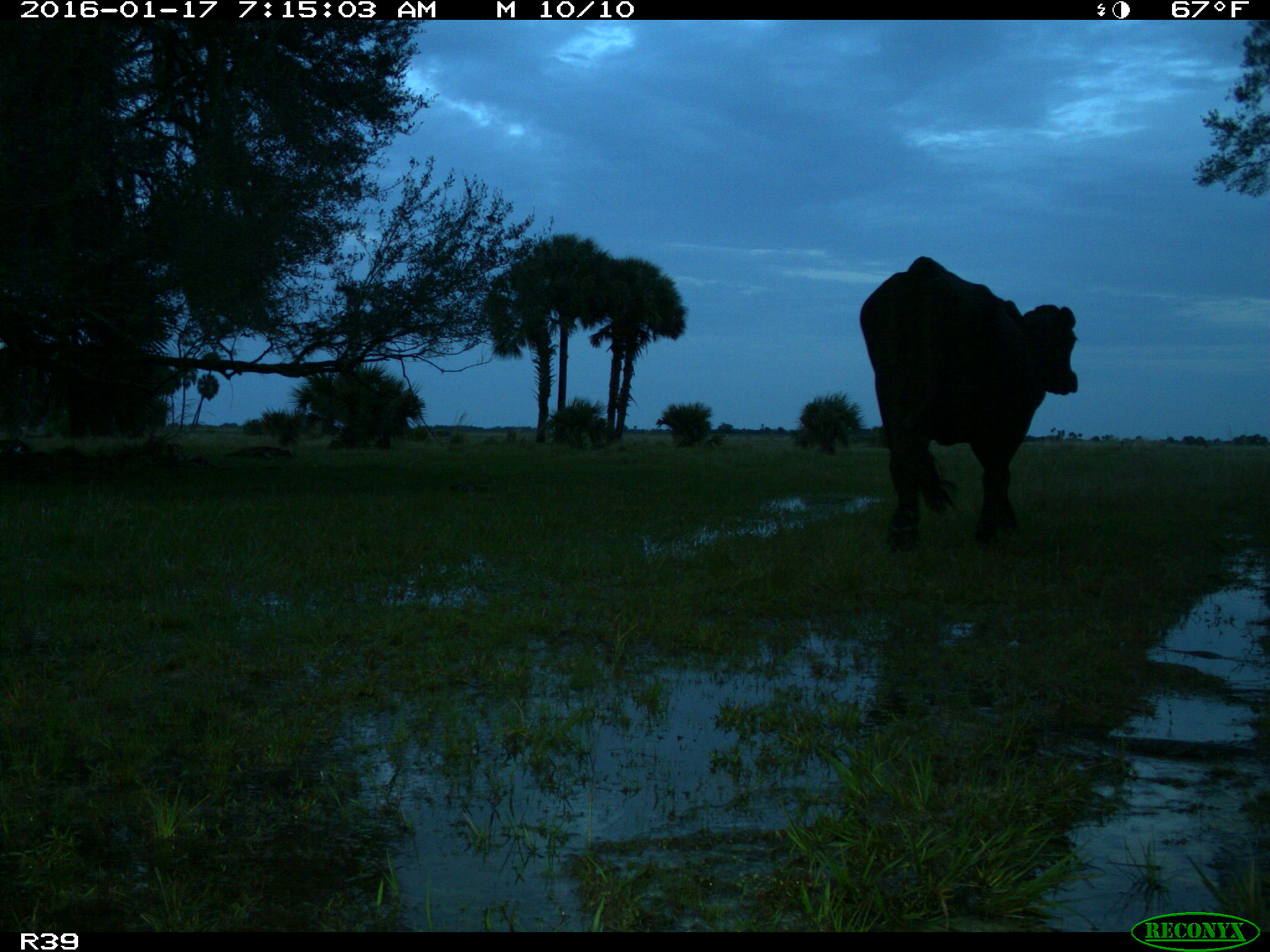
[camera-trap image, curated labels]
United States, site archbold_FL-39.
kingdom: Animalia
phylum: Chordata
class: Mammalia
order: Artiodactyla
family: Bovidae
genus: Bos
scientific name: Bos taurus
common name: domestic cow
Bos taurus (domestic cow).